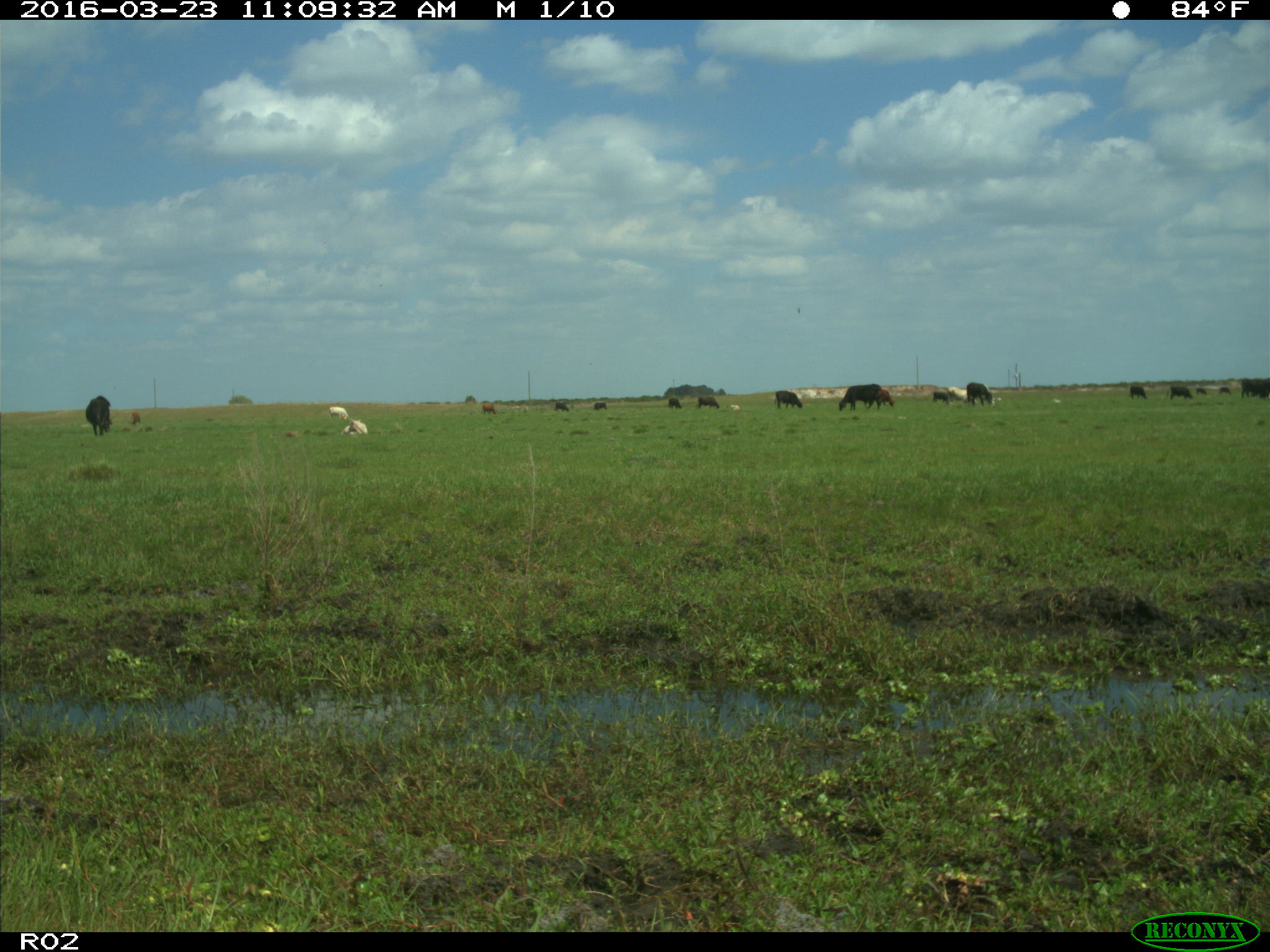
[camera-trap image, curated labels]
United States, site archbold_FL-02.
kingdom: Animalia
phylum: Chordata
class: Mammalia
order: Artiodactyla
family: Bovidae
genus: Bos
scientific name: Bos taurus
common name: domestic cow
Bos taurus (domestic cow).